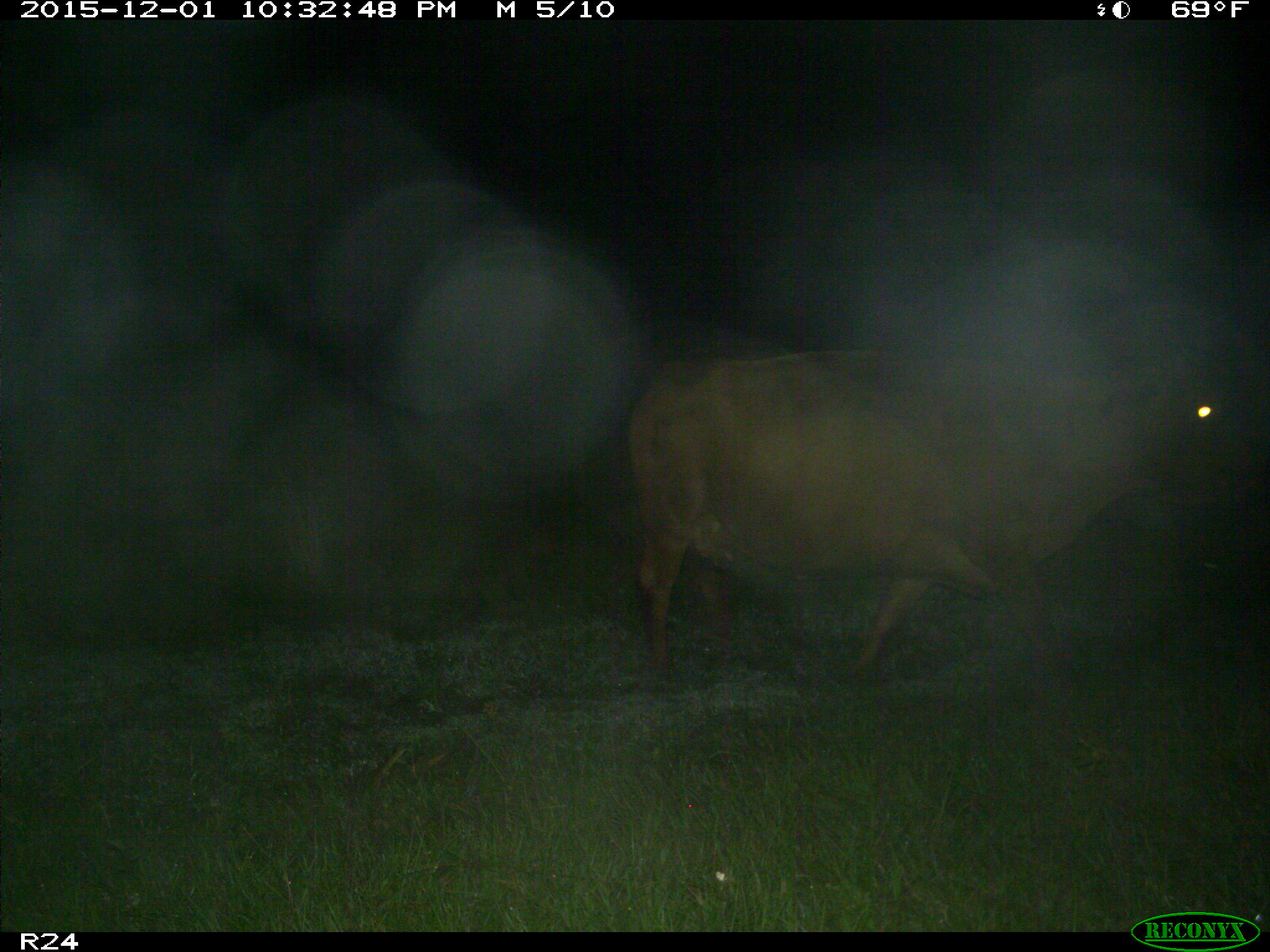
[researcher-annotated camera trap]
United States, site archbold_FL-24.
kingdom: Animalia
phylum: Chordata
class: Mammalia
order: Artiodactyla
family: Bovidae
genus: Bos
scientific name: Bos taurus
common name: domestic cow